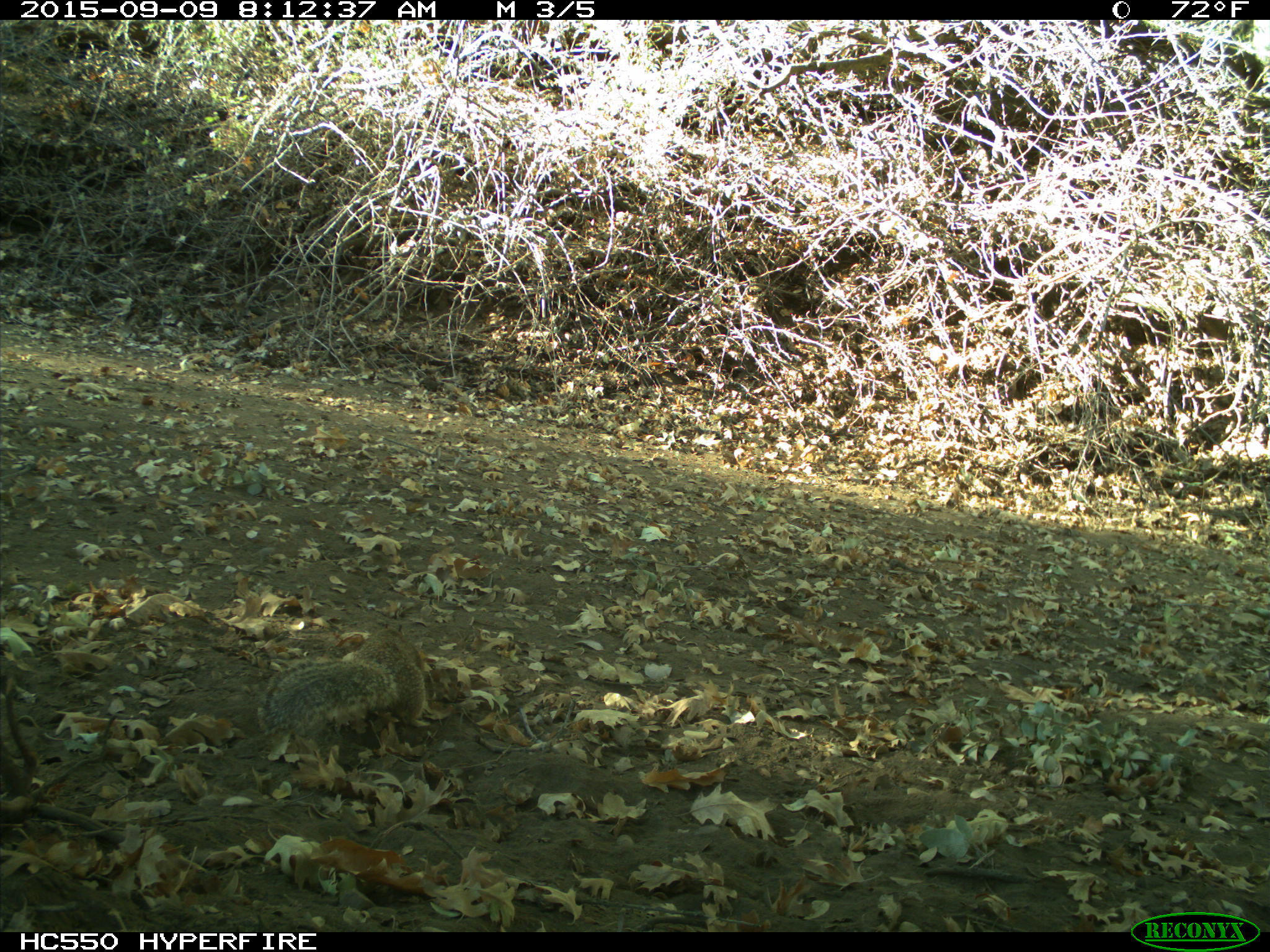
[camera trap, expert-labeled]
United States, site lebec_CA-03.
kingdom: Animalia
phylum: Chordata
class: Mammalia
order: Rodentia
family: Sciuridae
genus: Otospermophilus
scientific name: Otospermophilus beecheyi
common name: california ground squirrel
Otospermophilus beecheyi (california ground squirrel).